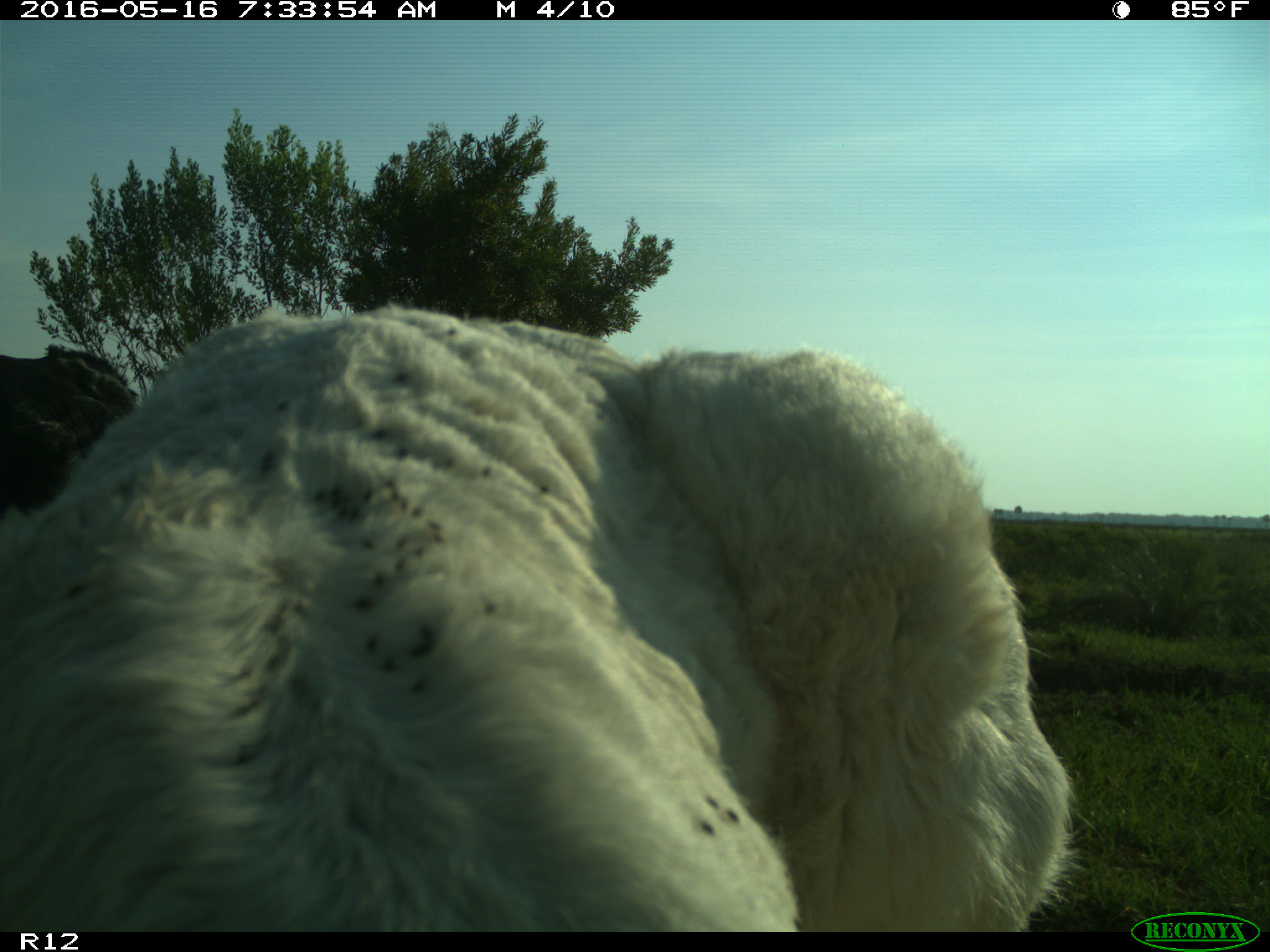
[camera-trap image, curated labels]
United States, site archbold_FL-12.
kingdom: Animalia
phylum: Chordata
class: Mammalia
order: Artiodactyla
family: Bovidae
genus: Bos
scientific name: Bos taurus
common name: domestic cow